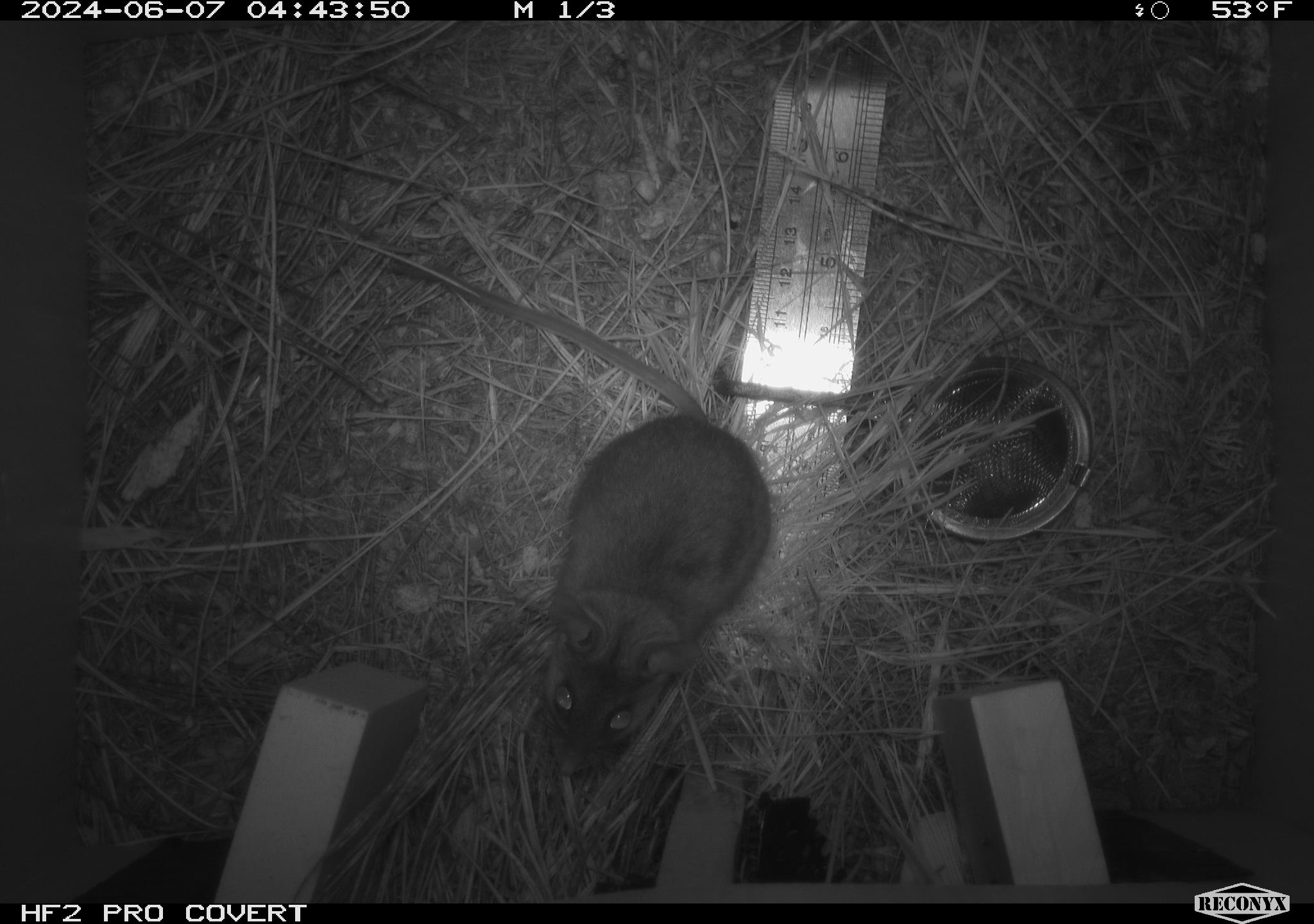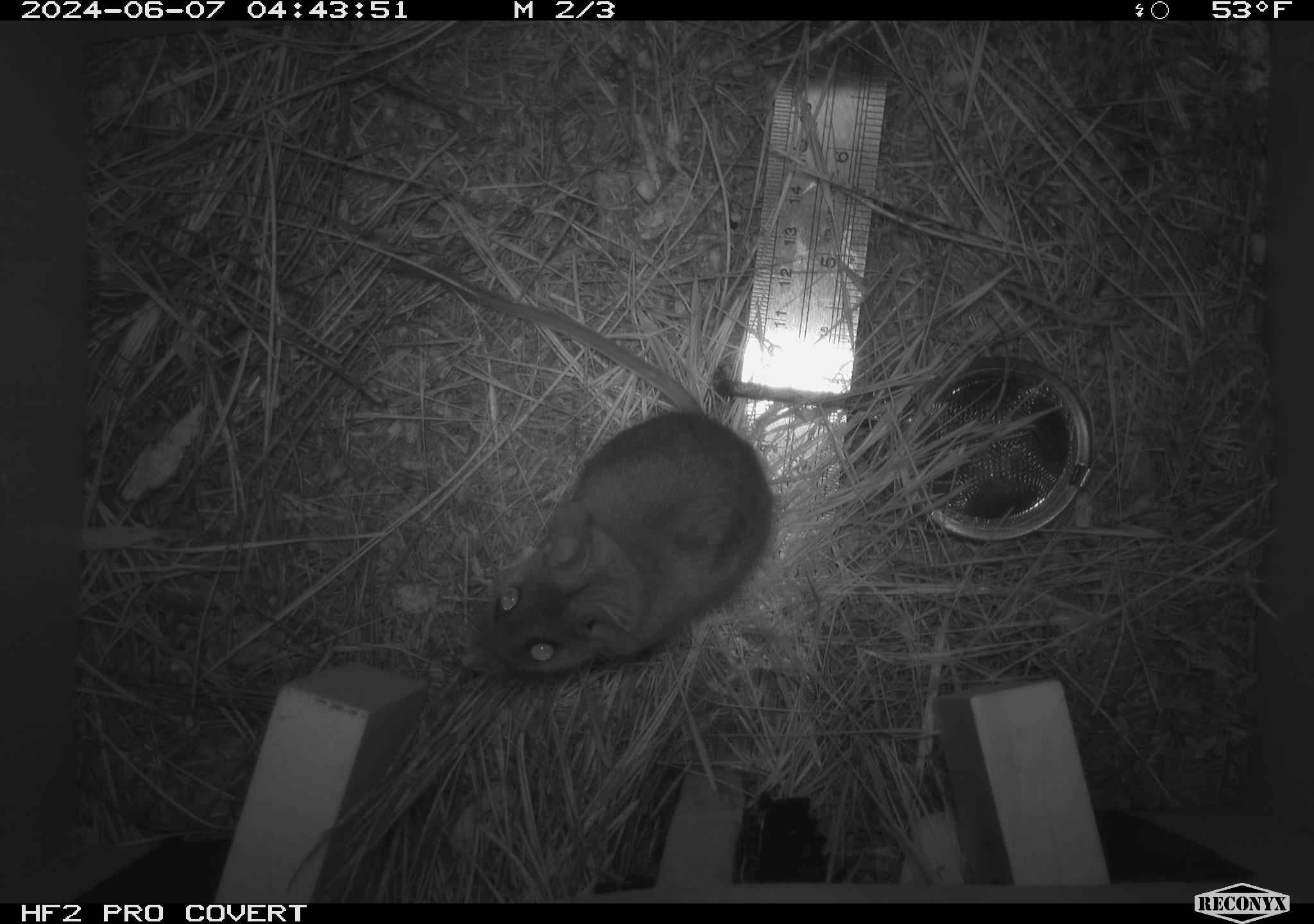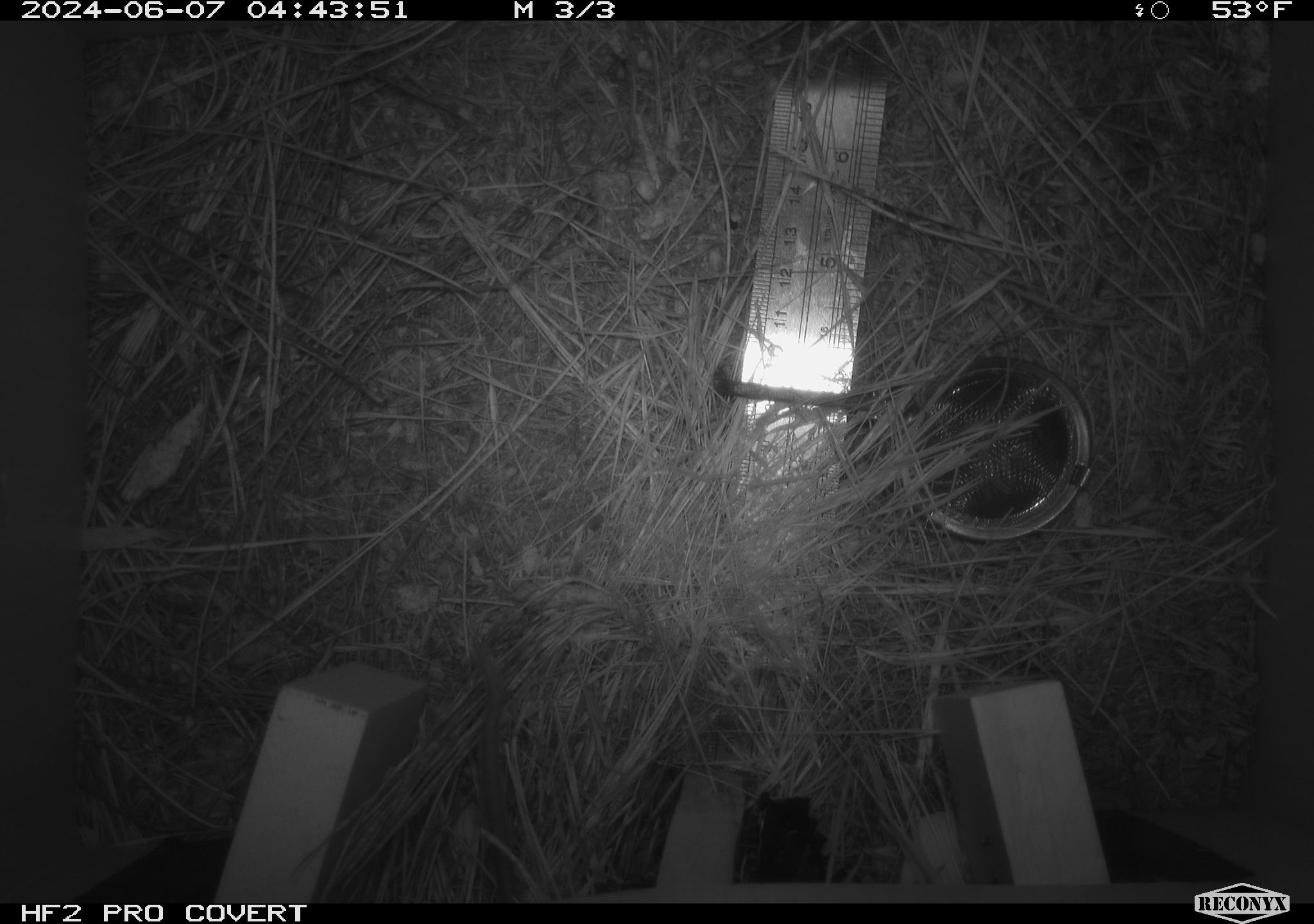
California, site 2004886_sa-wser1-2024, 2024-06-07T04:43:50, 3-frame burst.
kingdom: Animalia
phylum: Chordata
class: Mammalia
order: Rodentia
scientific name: Rodentia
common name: mouse species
Mouse species (Rodentia).